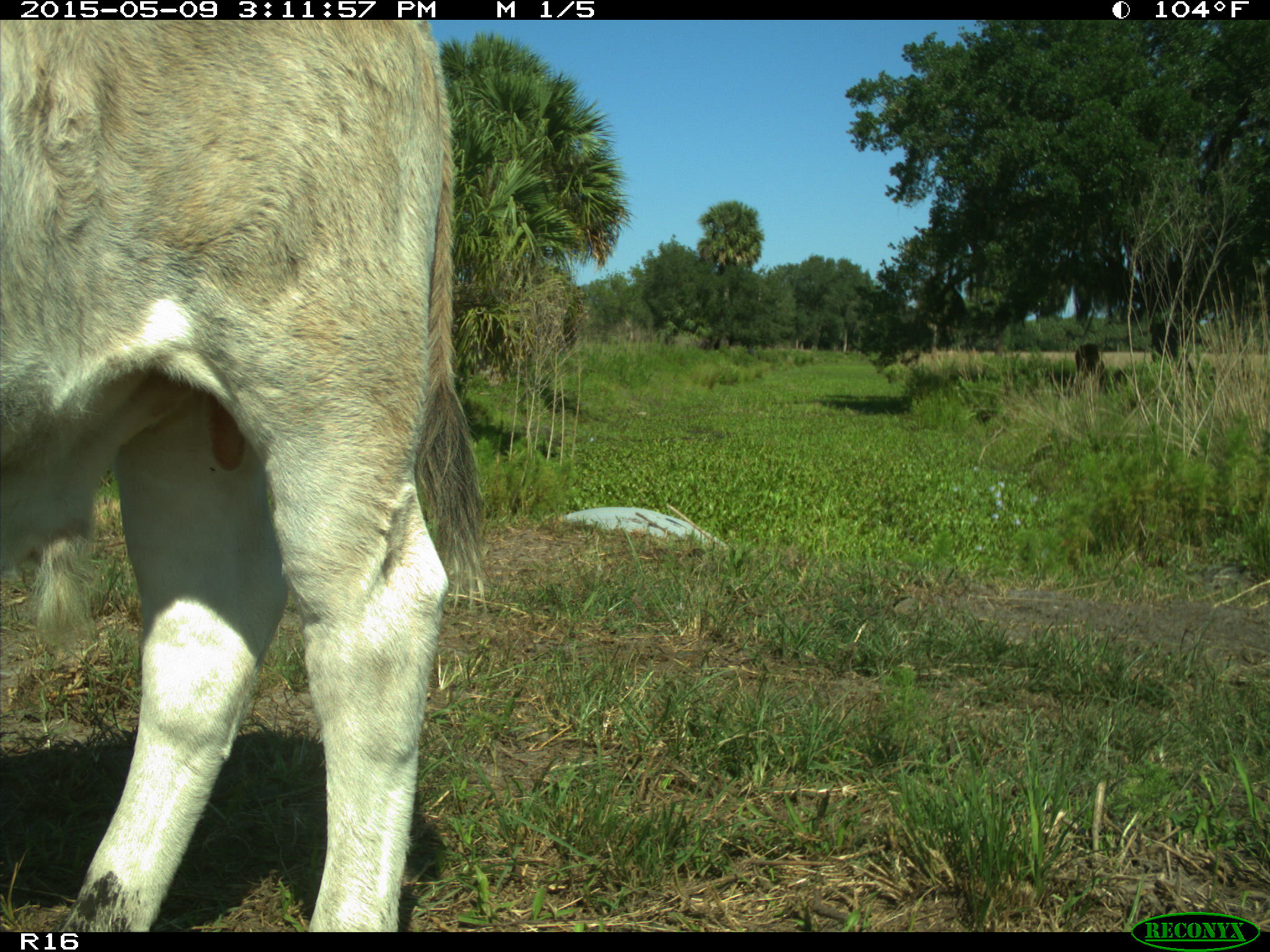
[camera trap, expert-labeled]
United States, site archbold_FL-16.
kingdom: Animalia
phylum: Chordata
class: Mammalia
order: Artiodactyla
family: Bovidae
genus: Bos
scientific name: Bos taurus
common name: domestic cow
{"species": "Bos taurus (domestic cow)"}